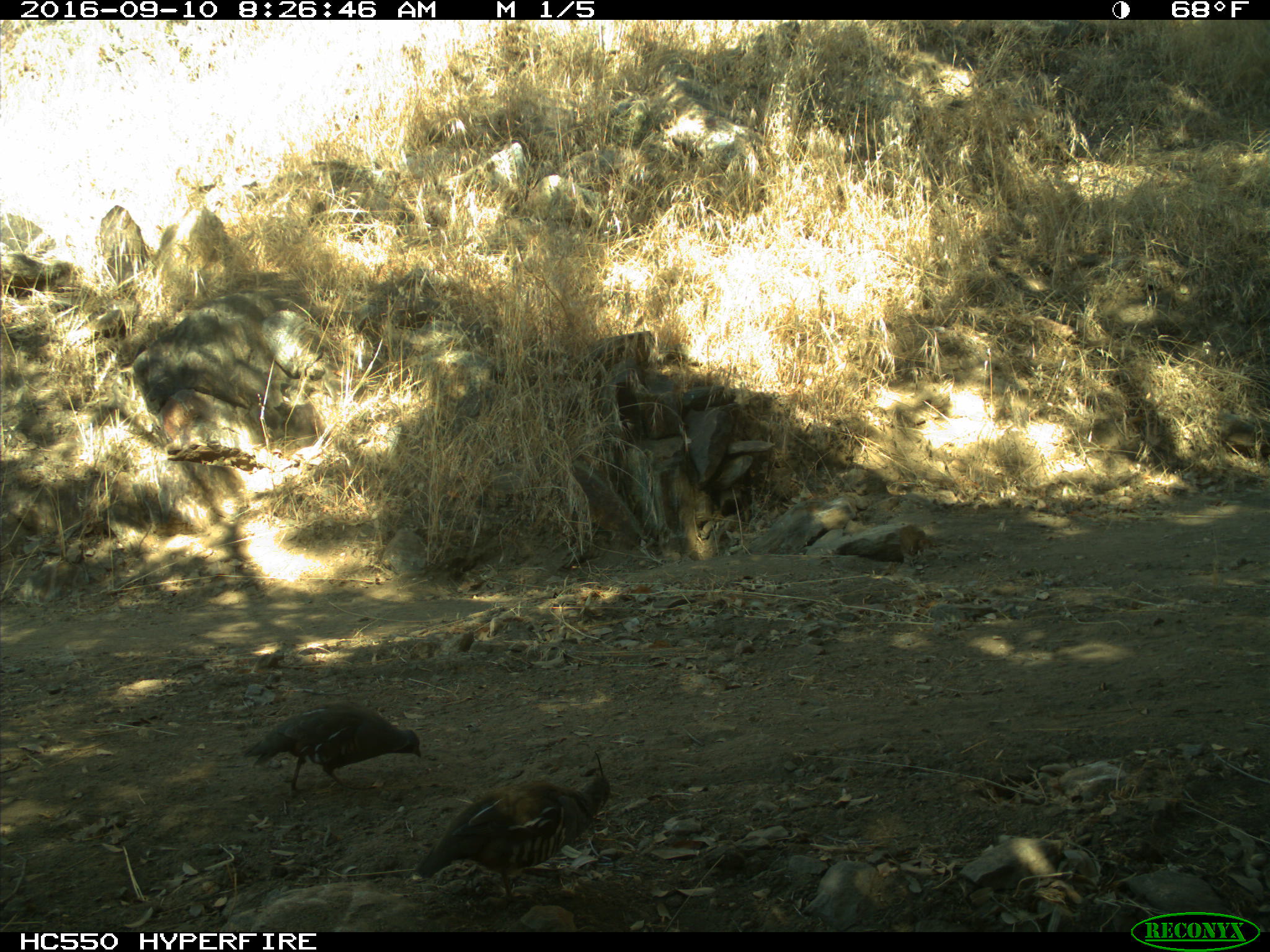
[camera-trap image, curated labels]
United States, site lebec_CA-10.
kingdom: Animalia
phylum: Chordata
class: Aves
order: Galliformes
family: Odontophoridae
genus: Callipepla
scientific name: Callipepla californica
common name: california quail